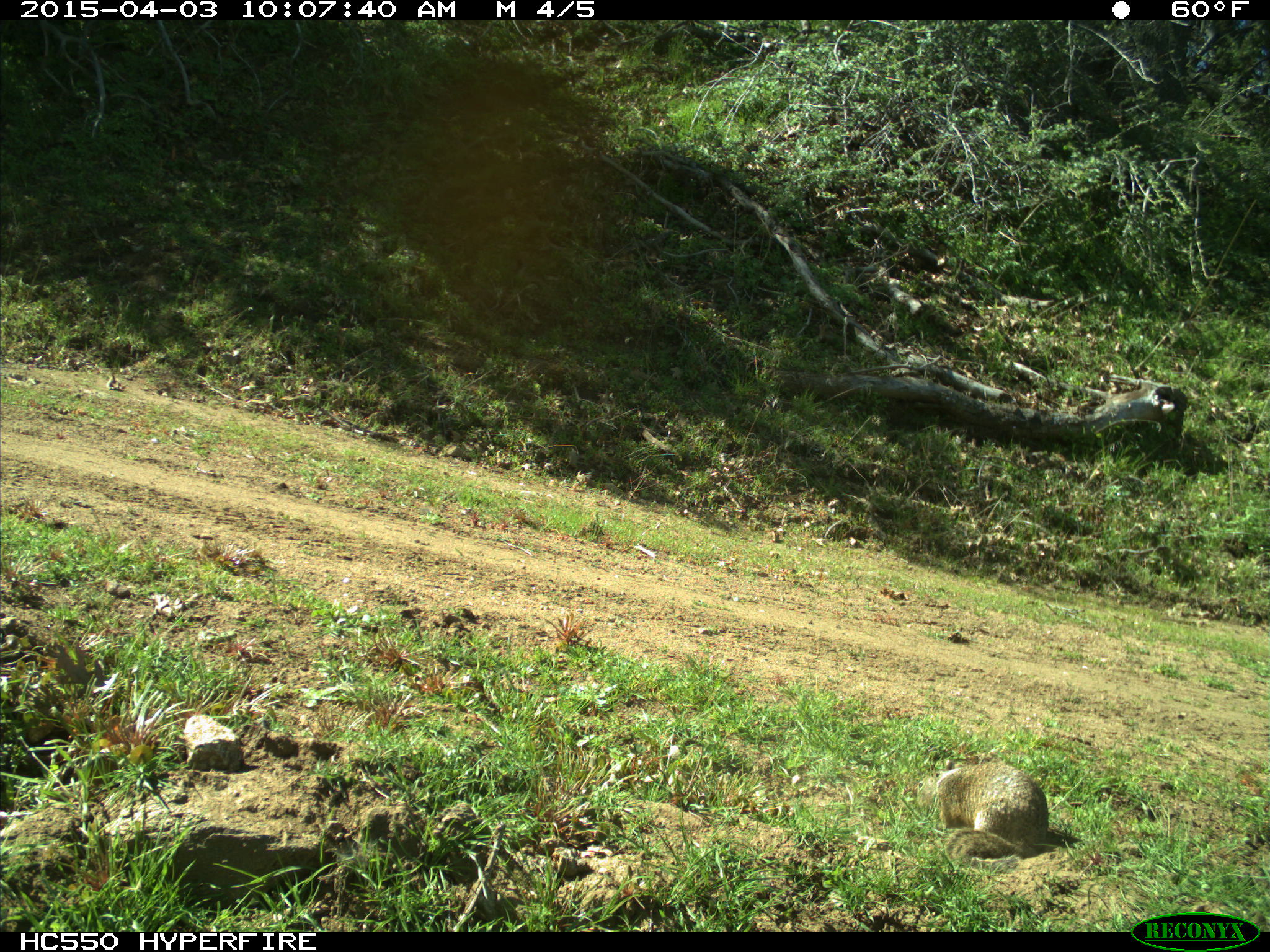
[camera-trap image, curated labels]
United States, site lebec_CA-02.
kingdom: Animalia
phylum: Chordata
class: Mammalia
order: Rodentia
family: Sciuridae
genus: Otospermophilus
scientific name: Otospermophilus beecheyi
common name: california ground squirrel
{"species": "Otospermophilus beecheyi (california ground squirrel)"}